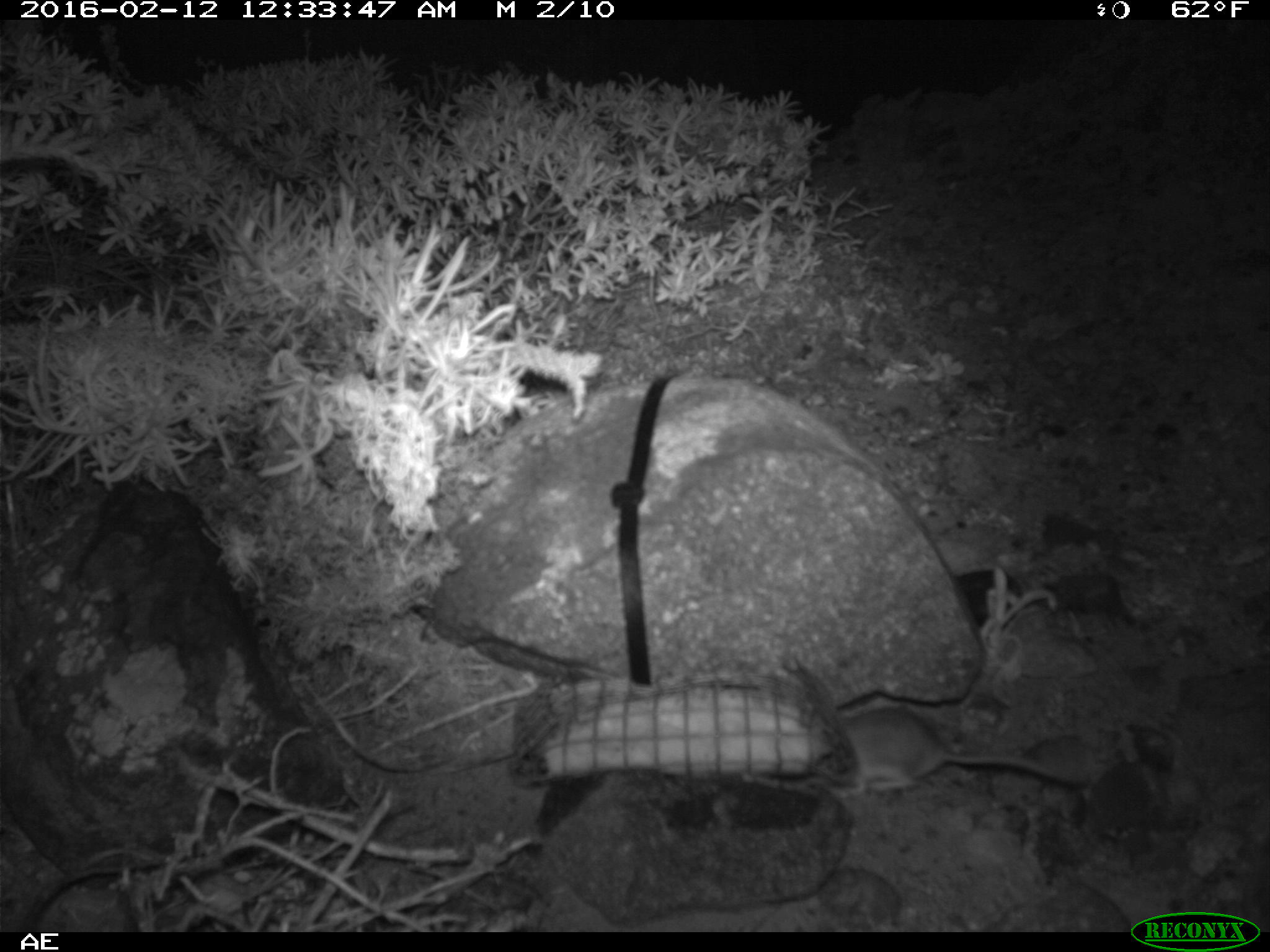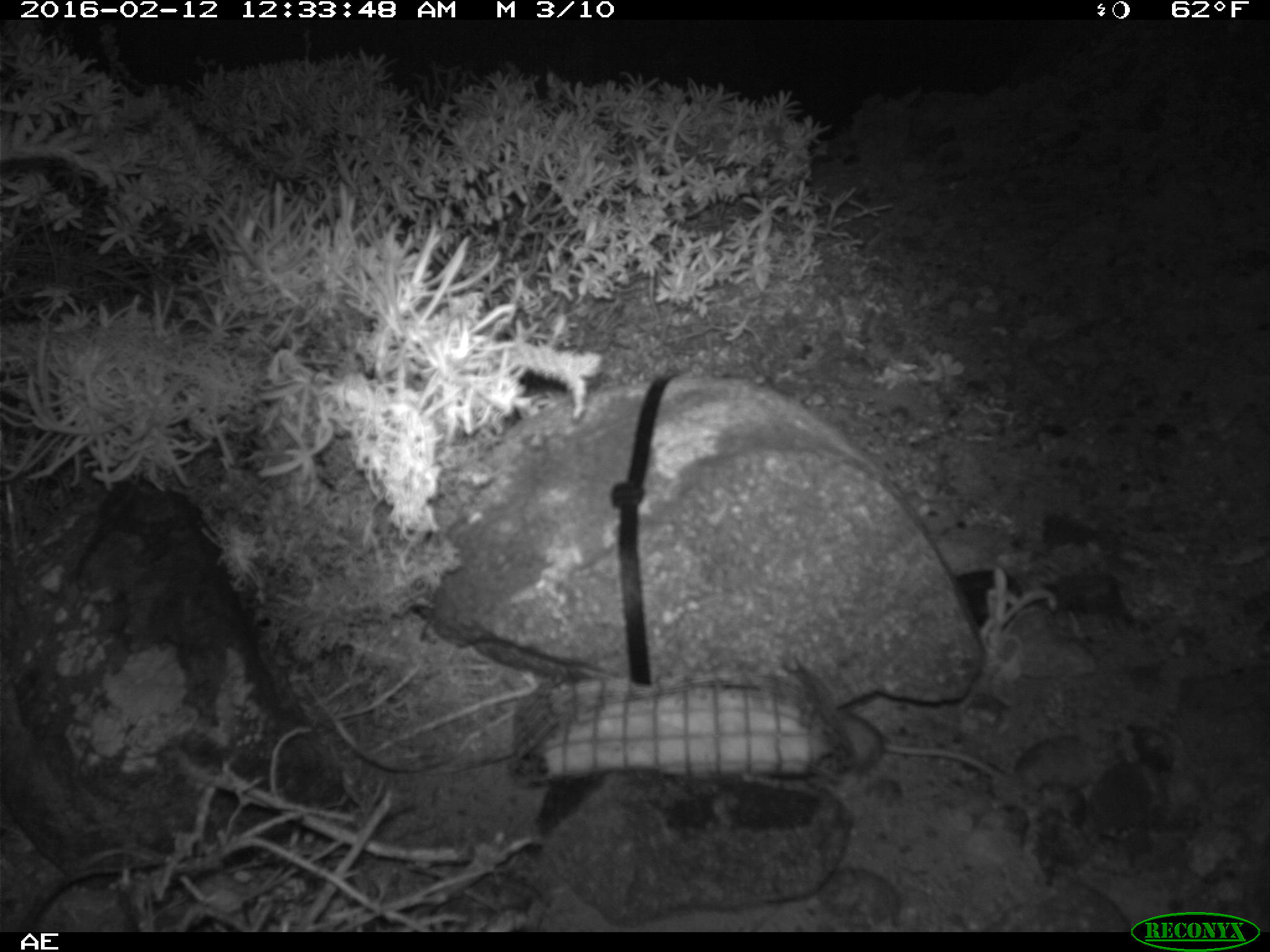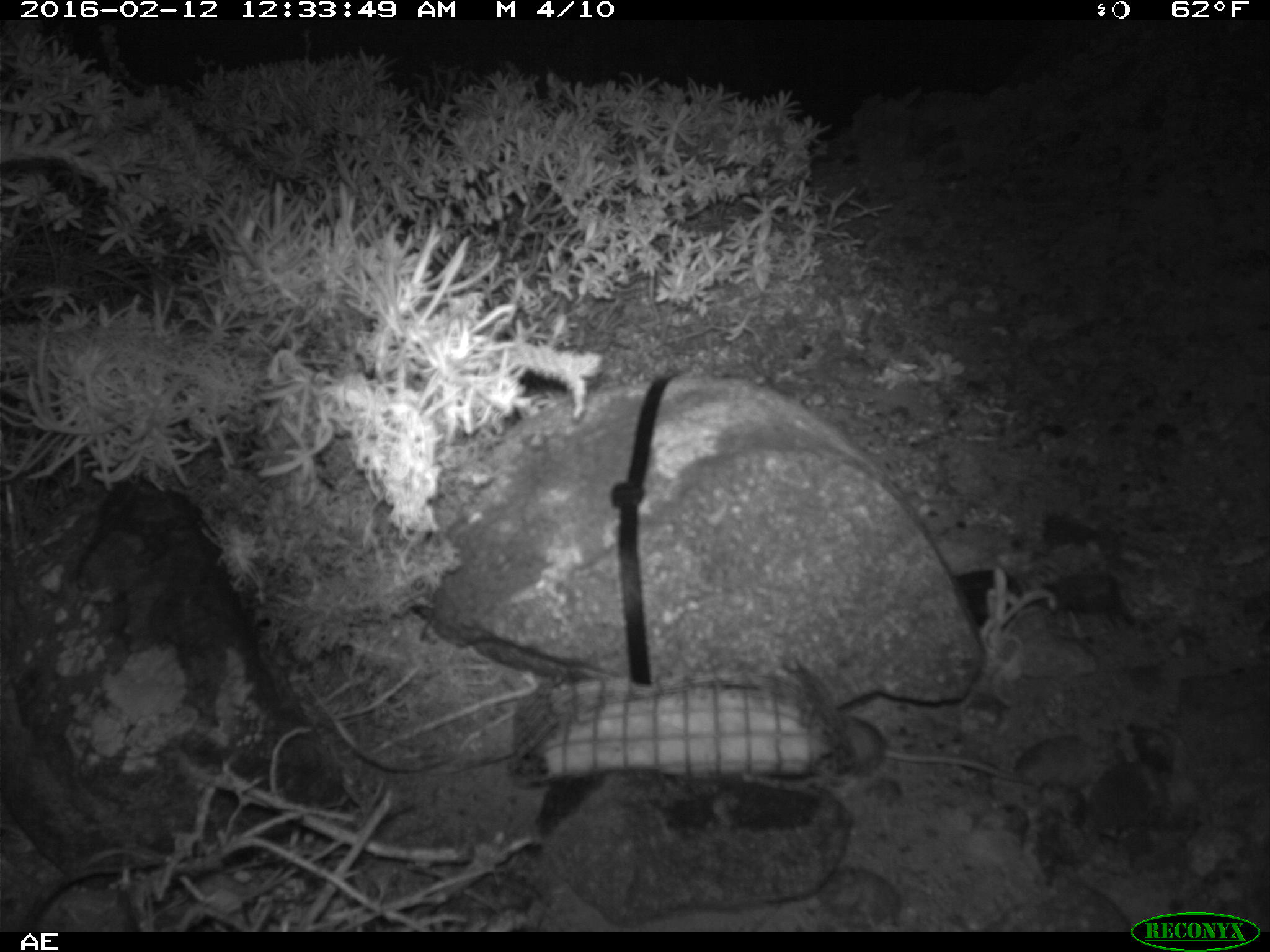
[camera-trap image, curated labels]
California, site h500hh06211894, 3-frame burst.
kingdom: Animalia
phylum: Chordata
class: Mammalia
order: Rodentia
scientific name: Rodentia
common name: rodent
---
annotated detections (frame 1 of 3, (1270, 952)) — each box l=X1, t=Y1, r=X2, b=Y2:
rodent: l=832, t=702, r=1072, b=797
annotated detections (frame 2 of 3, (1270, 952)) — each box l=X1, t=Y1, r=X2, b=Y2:
rodent: l=838, t=709, r=1006, b=779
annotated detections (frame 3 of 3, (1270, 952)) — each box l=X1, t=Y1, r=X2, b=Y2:
rodent: l=821, t=695, r=1031, b=785